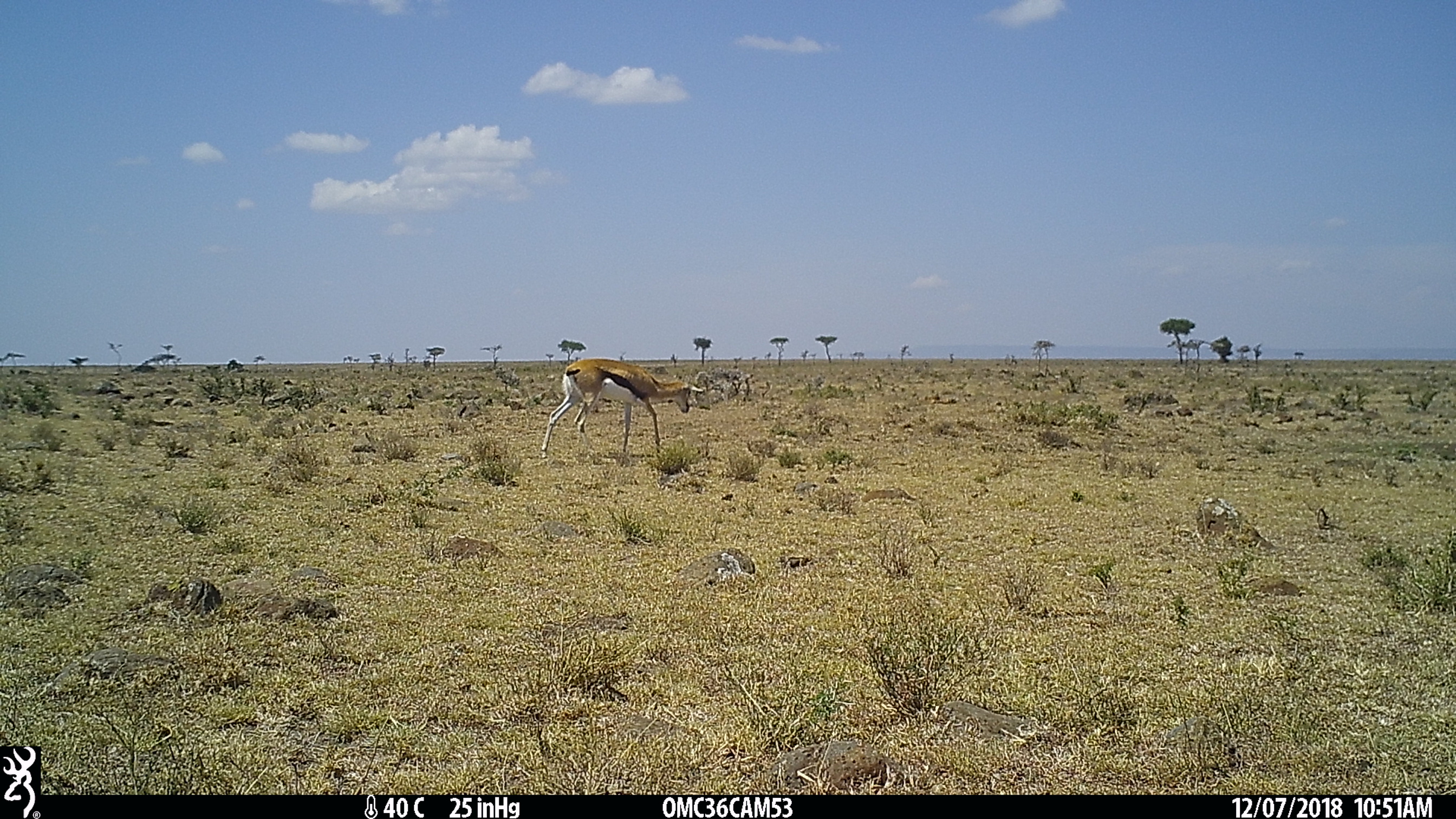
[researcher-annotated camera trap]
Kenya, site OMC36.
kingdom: Animalia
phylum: Chordata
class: Mammalia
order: Artiodactyla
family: Bovidae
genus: Eudorcas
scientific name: Eudorcas thomsonii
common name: thomon's gazelle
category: gazelle thomsons